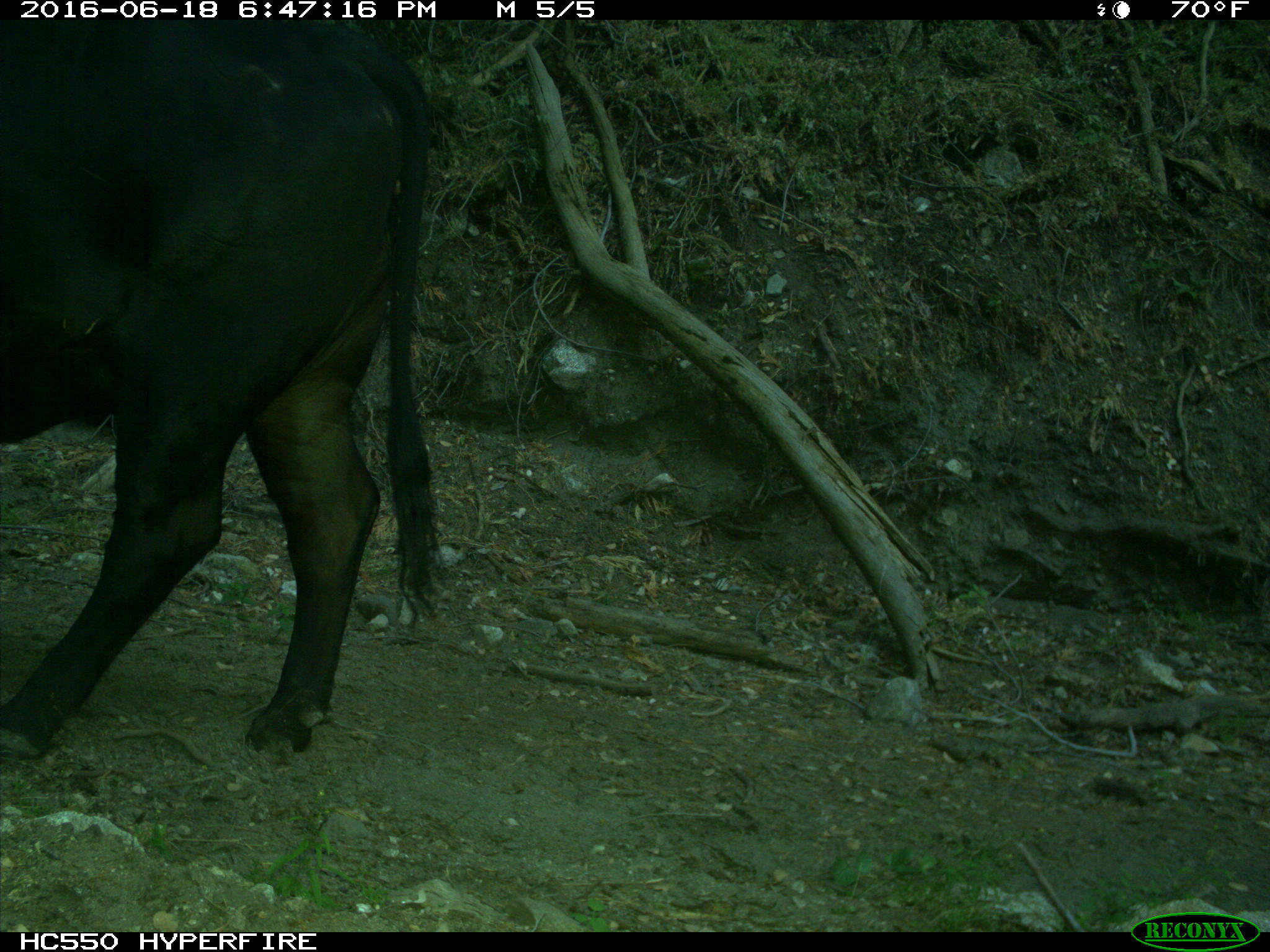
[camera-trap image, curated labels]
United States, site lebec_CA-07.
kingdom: Animalia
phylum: Chordata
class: Mammalia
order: Artiodactyla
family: Bovidae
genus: Bos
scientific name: Bos taurus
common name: domestic cow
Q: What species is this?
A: Bos taurus (domestic cow).